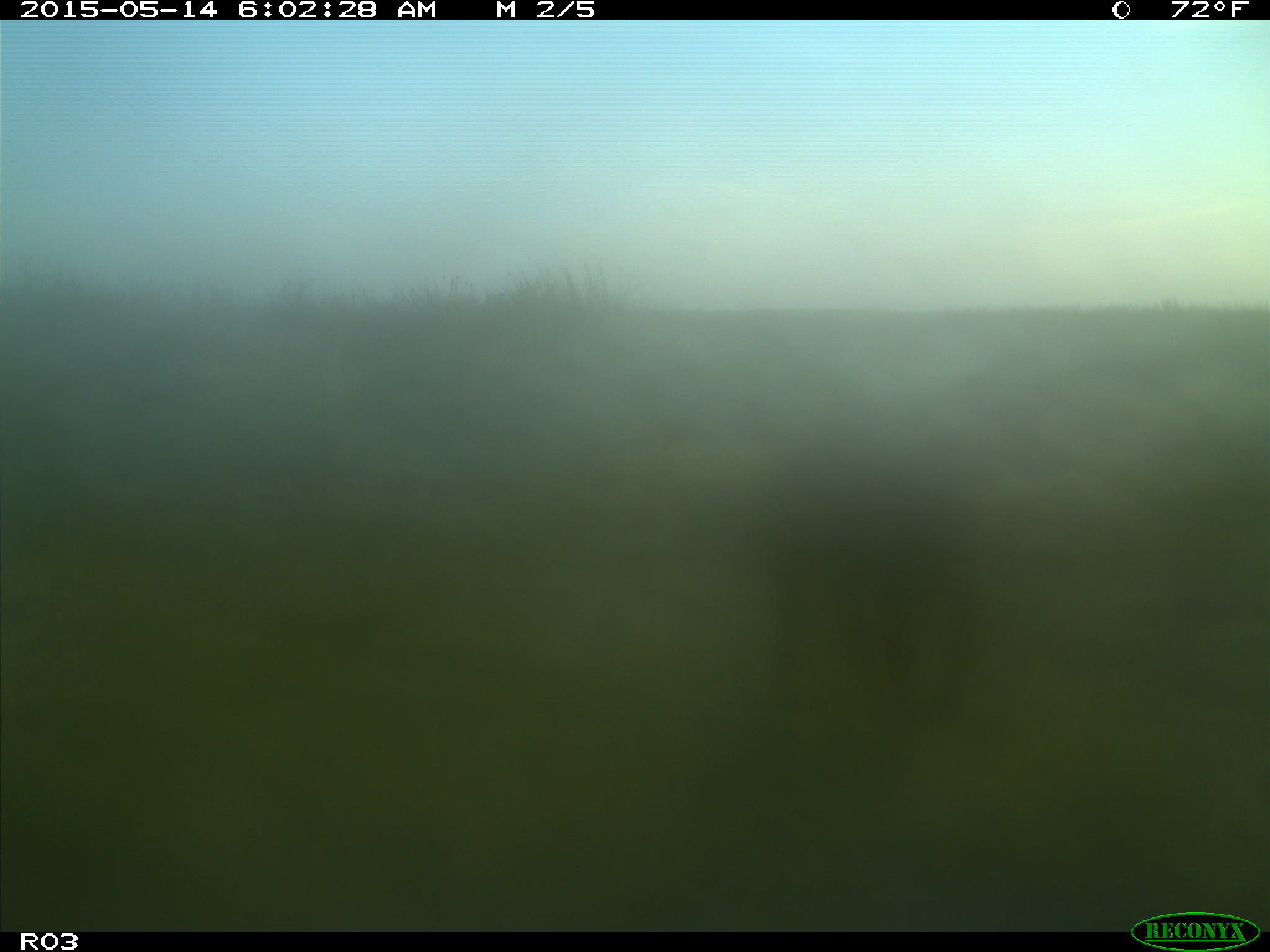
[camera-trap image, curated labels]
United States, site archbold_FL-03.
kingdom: Animalia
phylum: Chordata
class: Mammalia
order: Artiodactyla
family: Bovidae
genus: Bos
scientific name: Bos taurus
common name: domestic cow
Bos taurus (domestic cow).